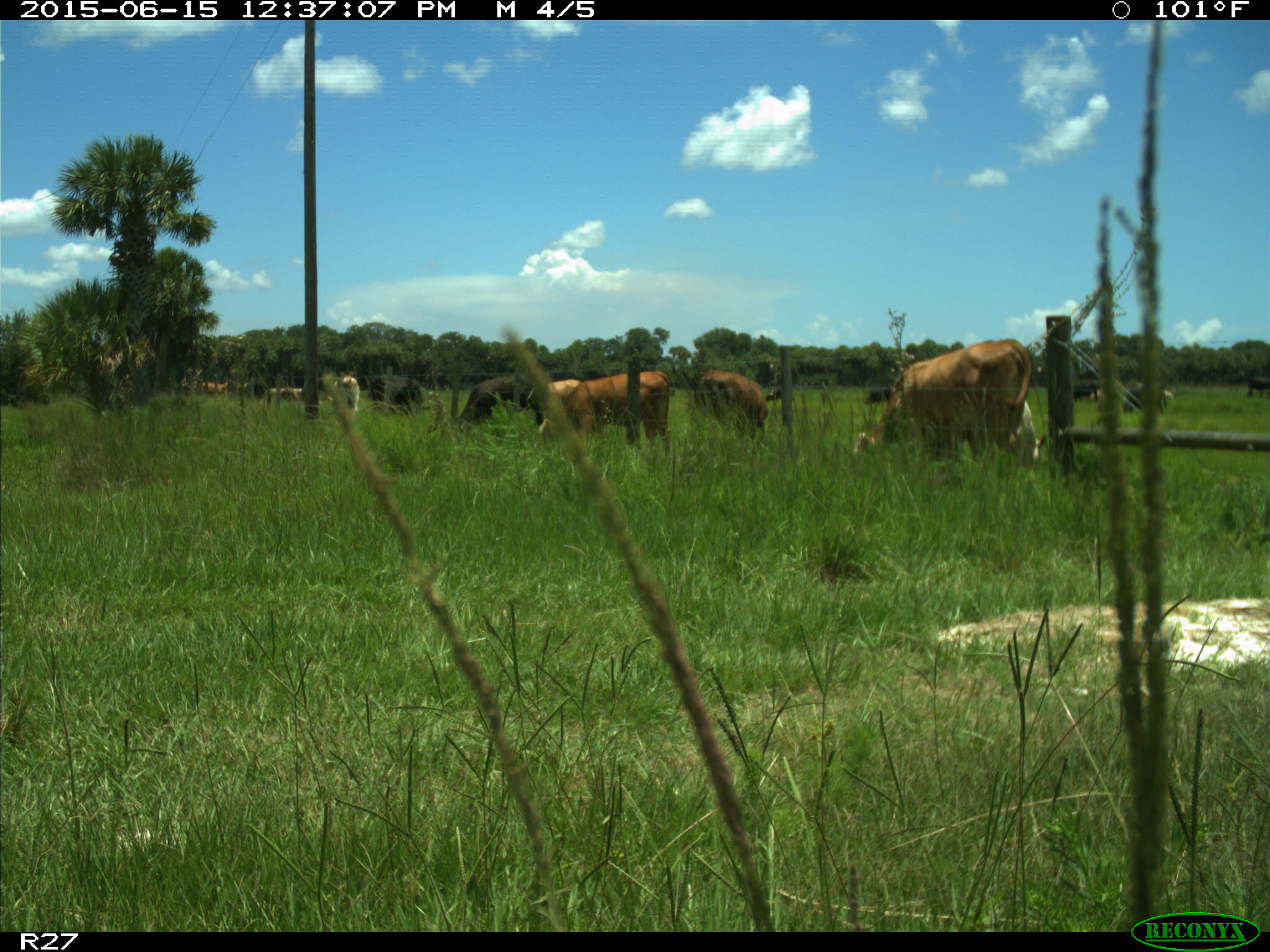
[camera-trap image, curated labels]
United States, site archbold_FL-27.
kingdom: Animalia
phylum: Chordata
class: Mammalia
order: Artiodactyla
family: Bovidae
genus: Bos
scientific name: Bos taurus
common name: domestic cow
Bos taurus (domestic cow).